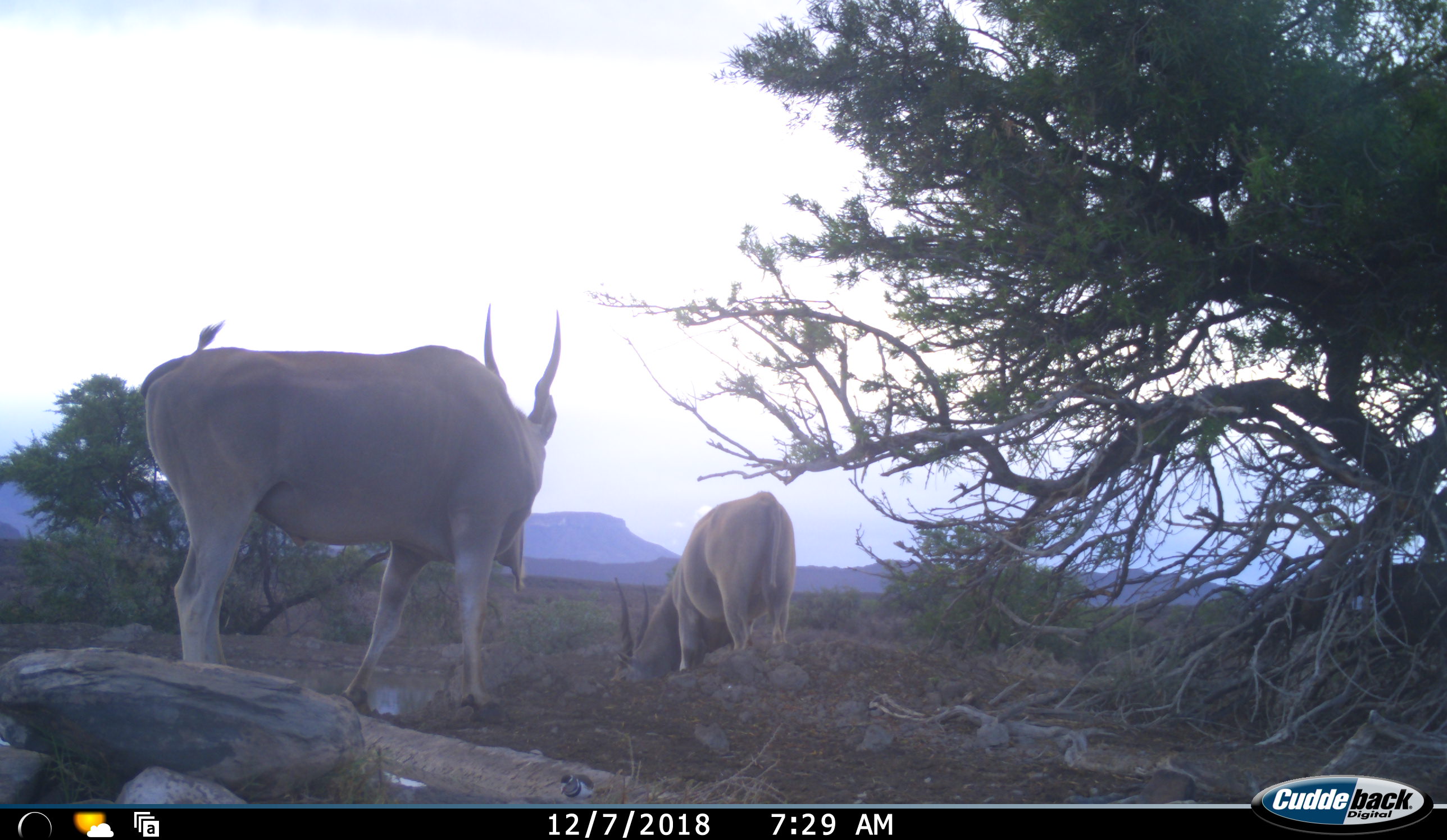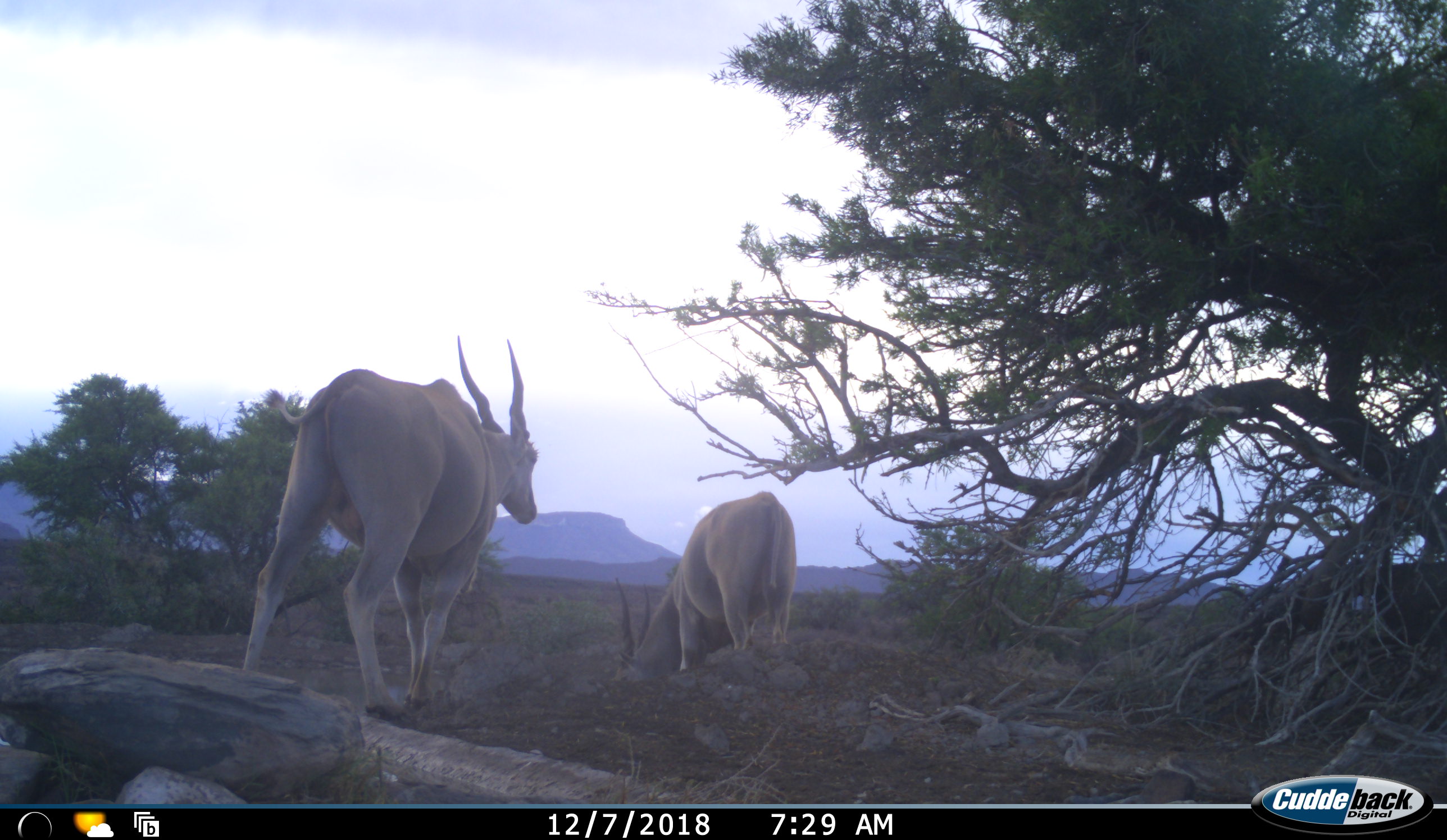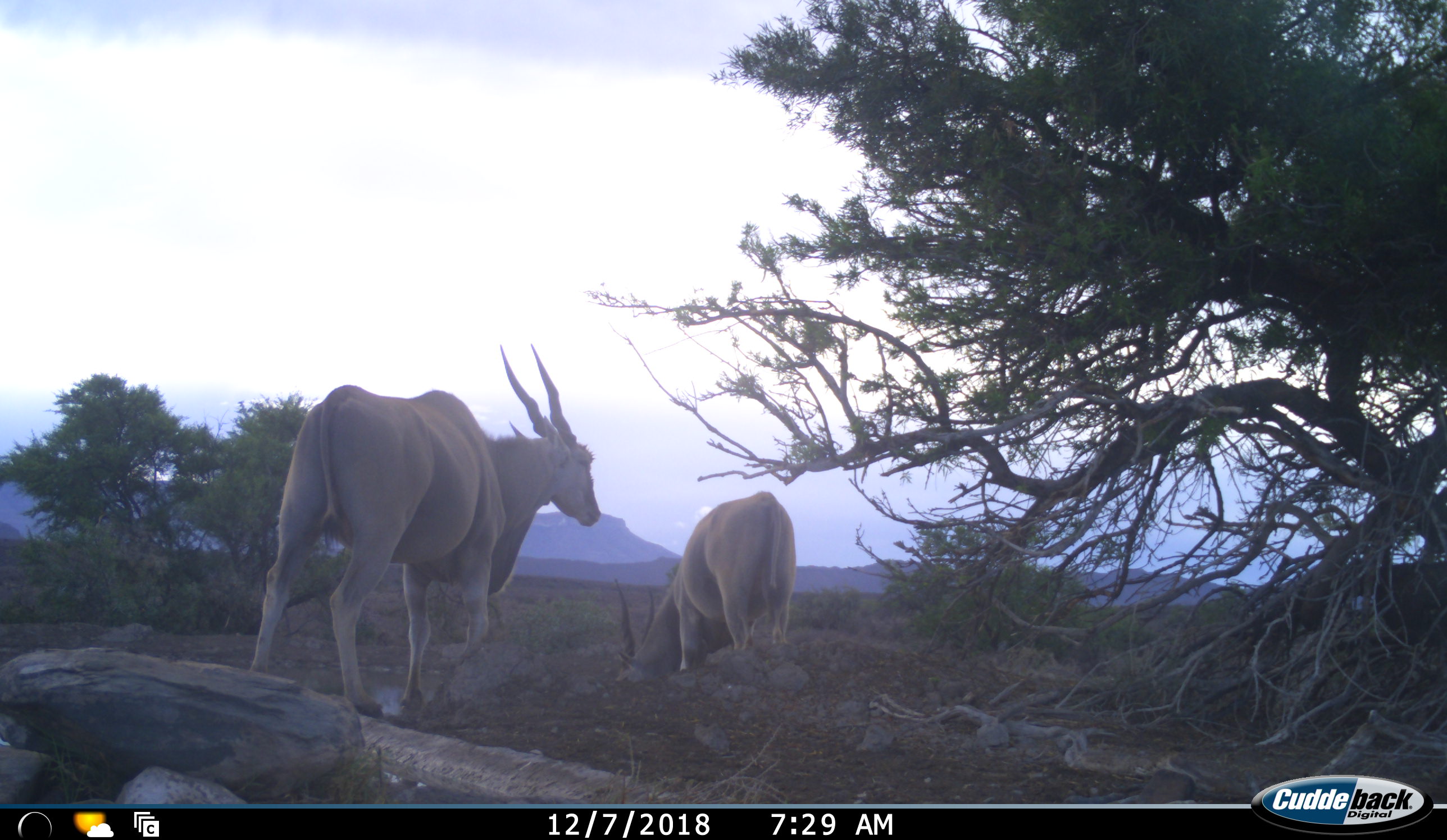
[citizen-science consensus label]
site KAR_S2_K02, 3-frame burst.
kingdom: Animalia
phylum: Chordata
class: Mammalia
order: Artiodactyla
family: Bovidae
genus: Tragelaphus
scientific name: Tragelaphus oryx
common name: eland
Eland (Tragelaphus oryx), count 2. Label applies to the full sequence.